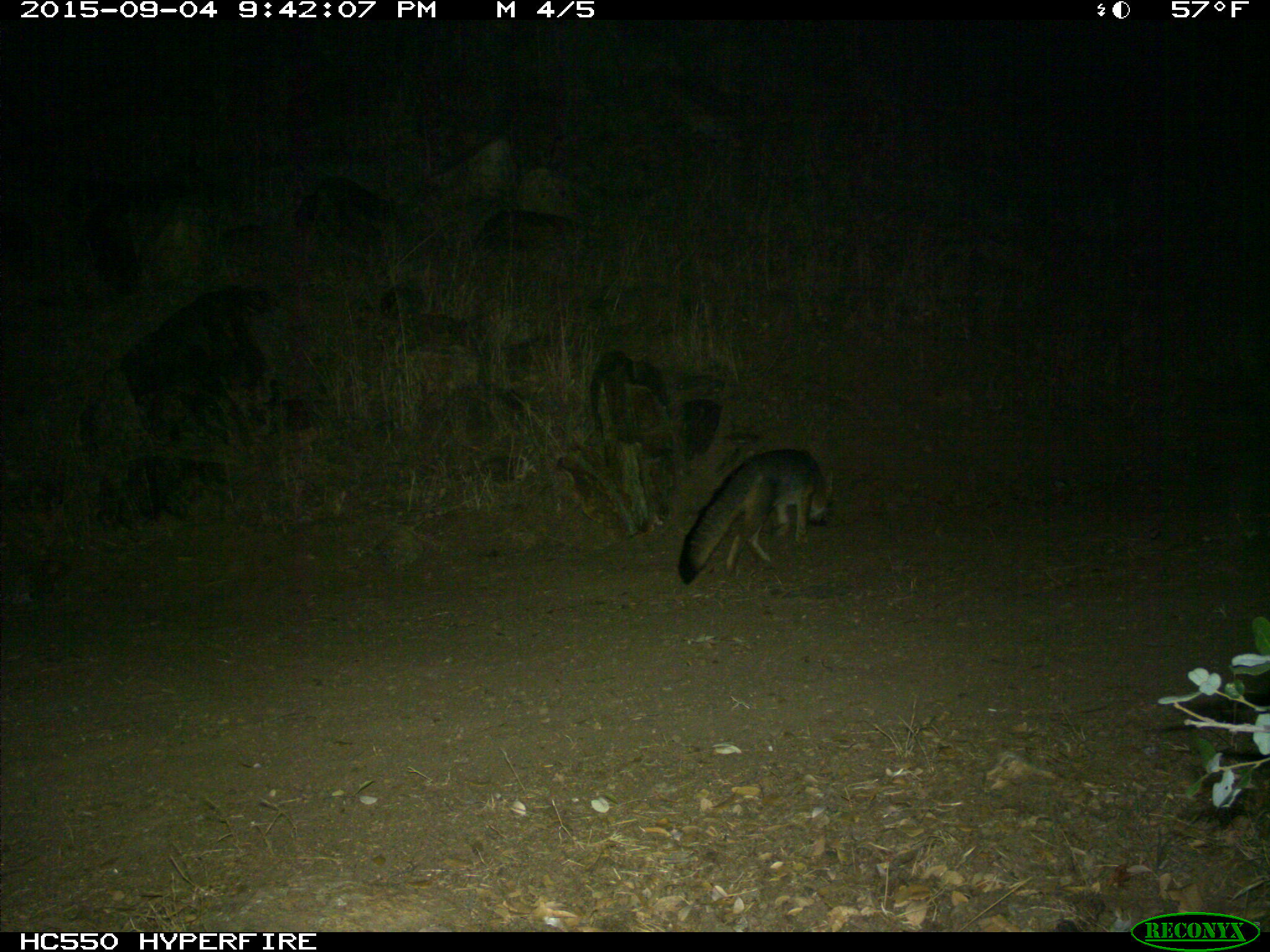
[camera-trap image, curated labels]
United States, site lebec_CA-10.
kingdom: Animalia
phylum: Chordata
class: Mammalia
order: Carnivora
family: Canidae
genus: Urocyon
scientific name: Urocyon cinereoargenteus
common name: gray fox